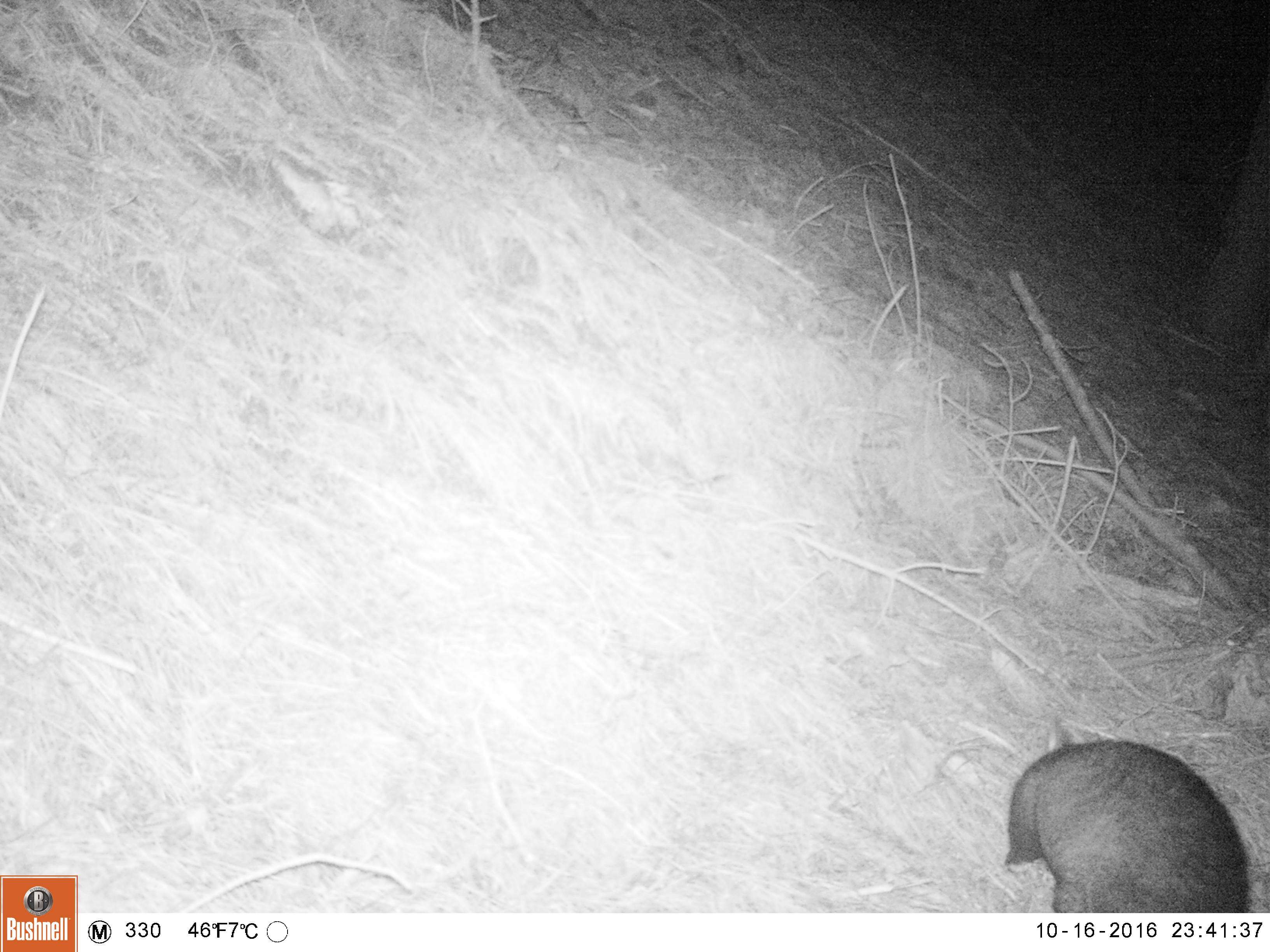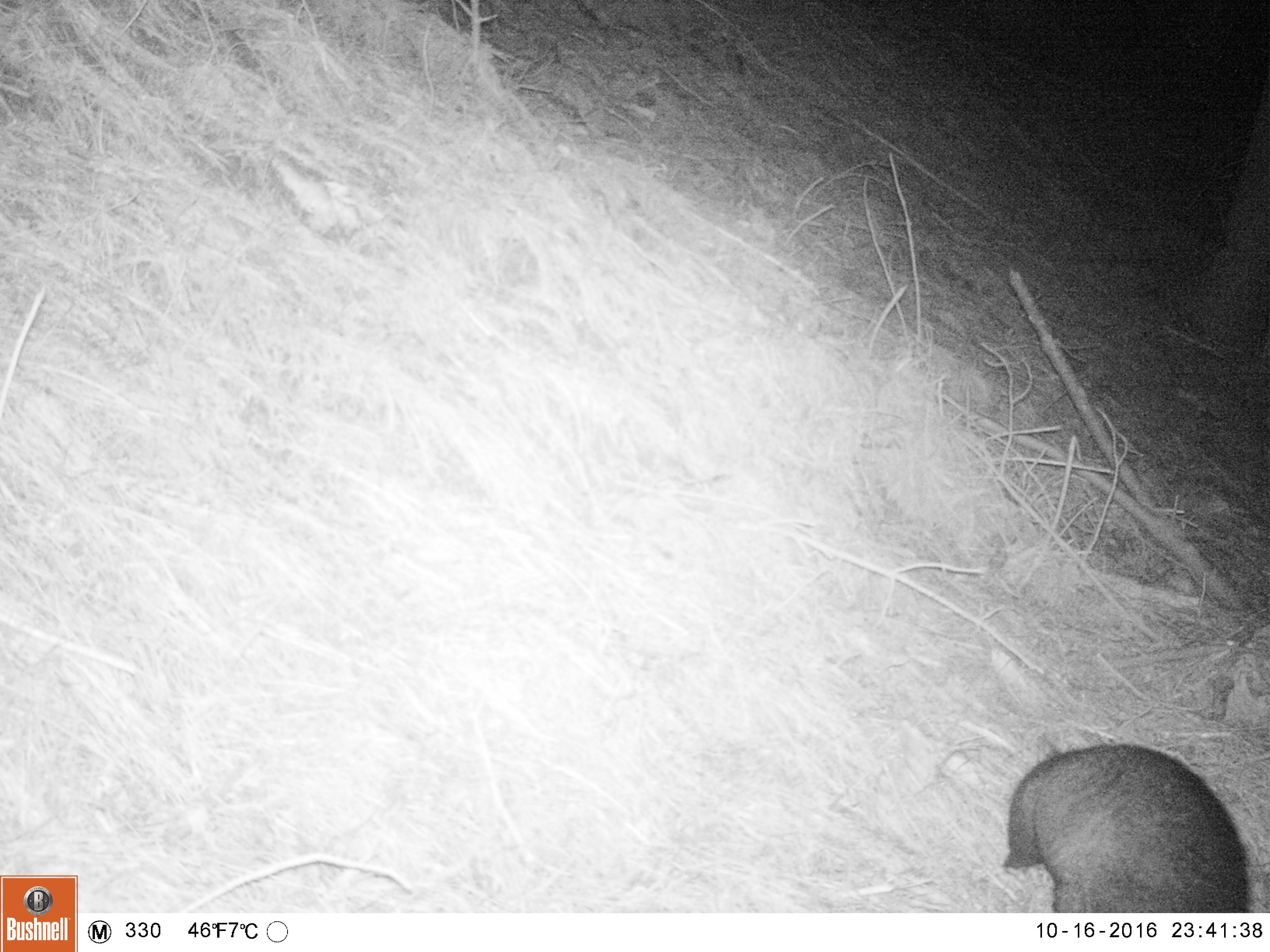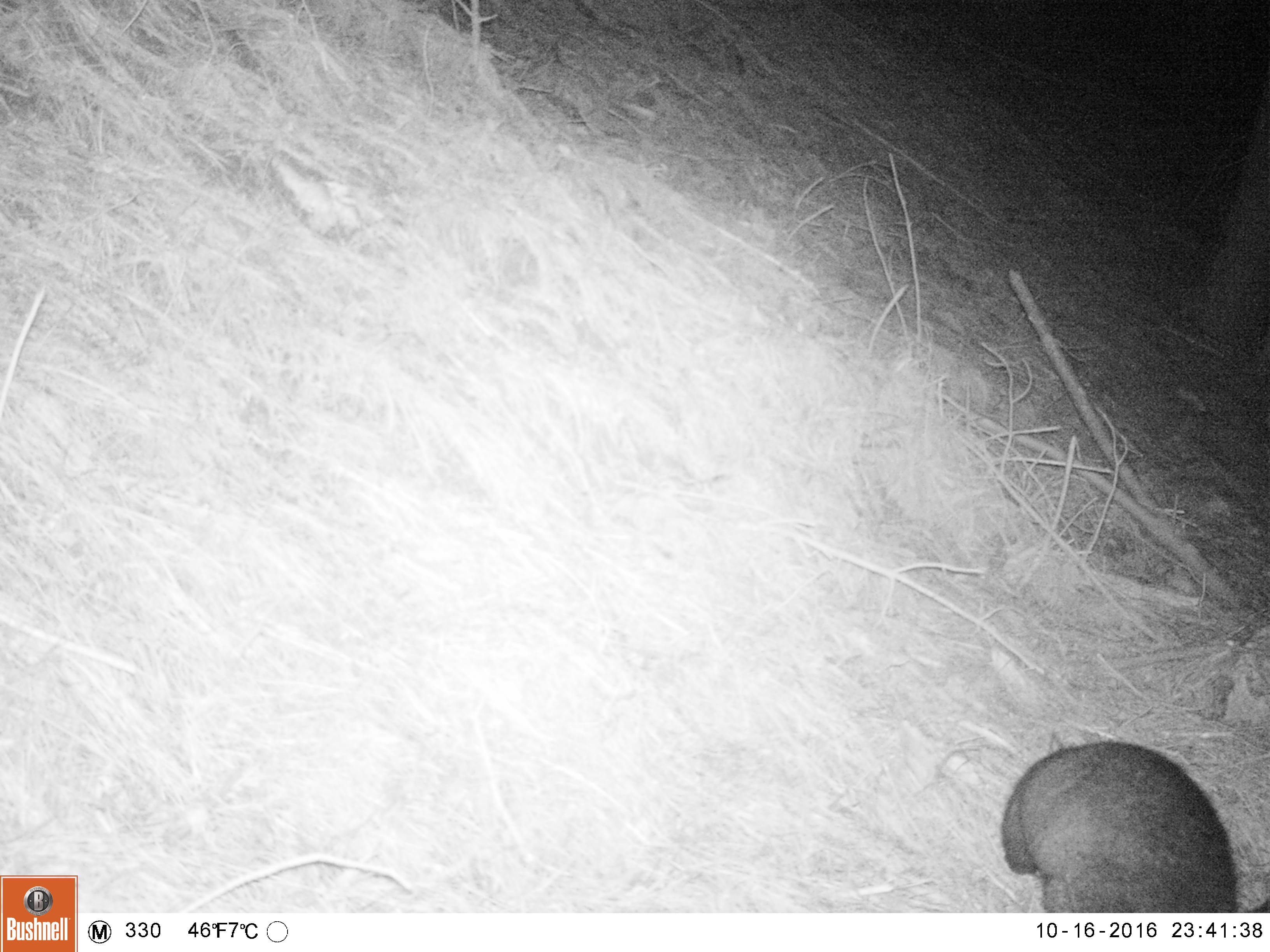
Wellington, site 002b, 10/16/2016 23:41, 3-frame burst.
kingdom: Animalia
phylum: Chordata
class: Mammalia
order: Didelphimorphia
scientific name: Didelphimorphia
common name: possum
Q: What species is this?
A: Possum (Didelphimorphia).